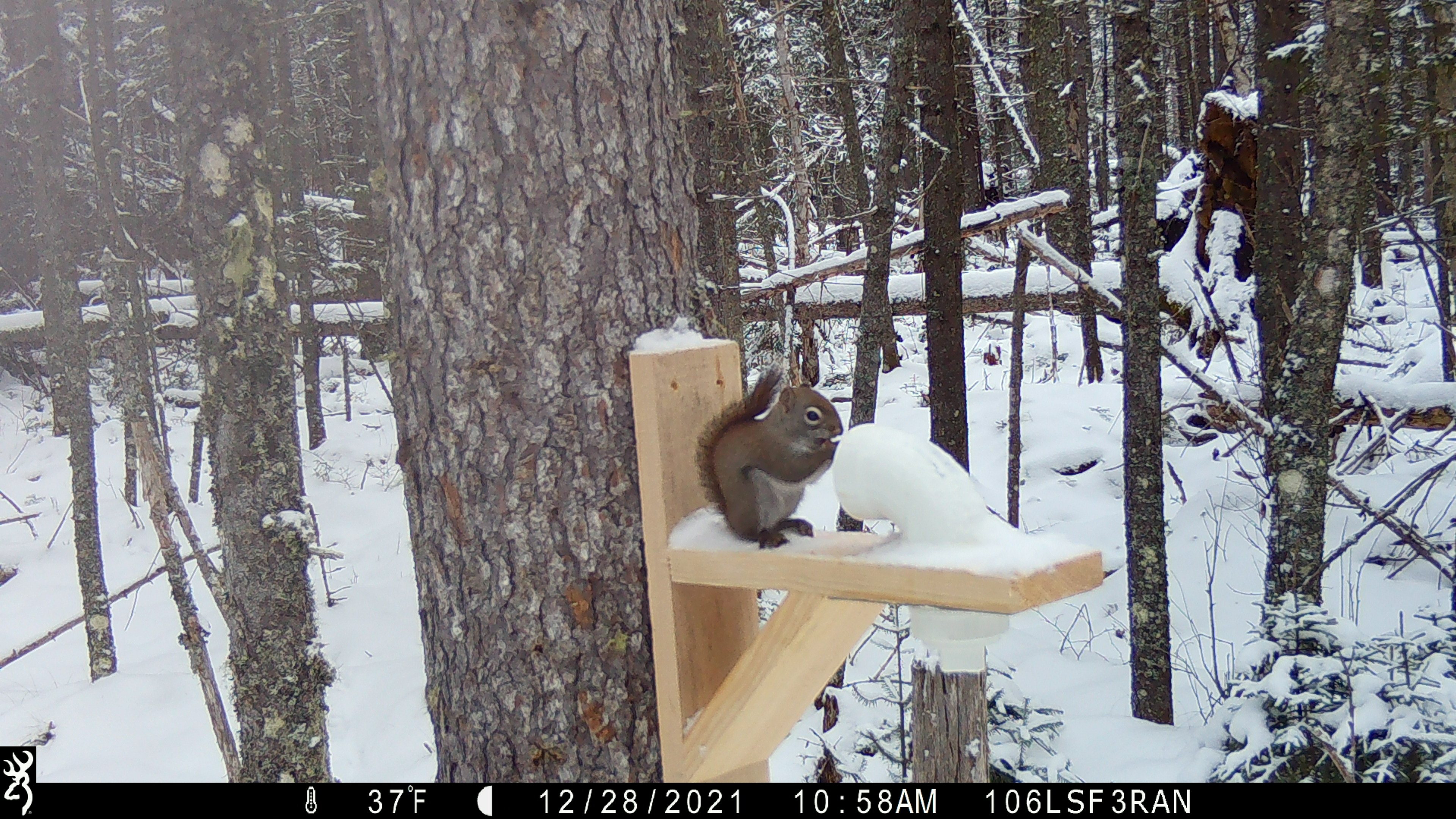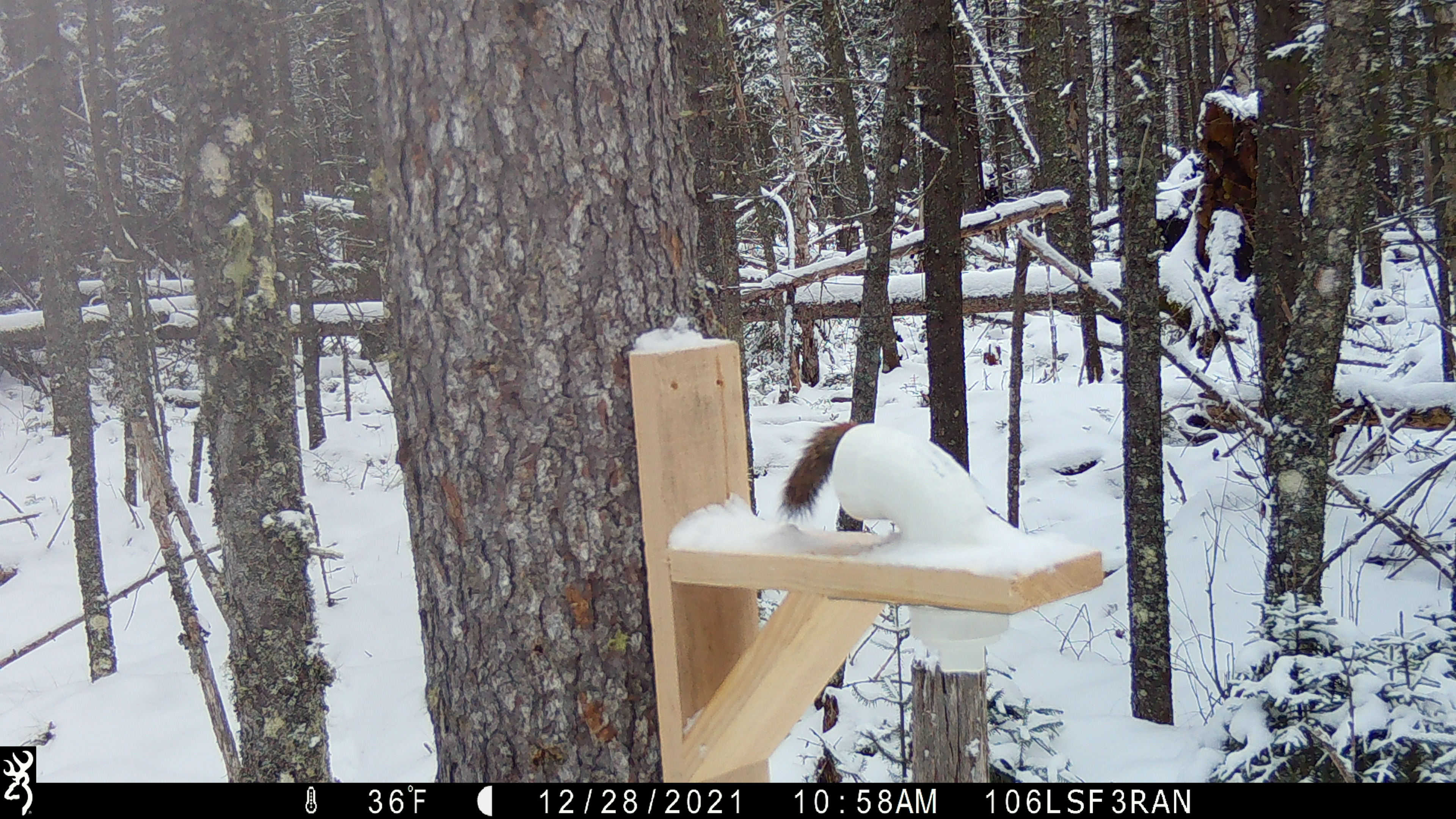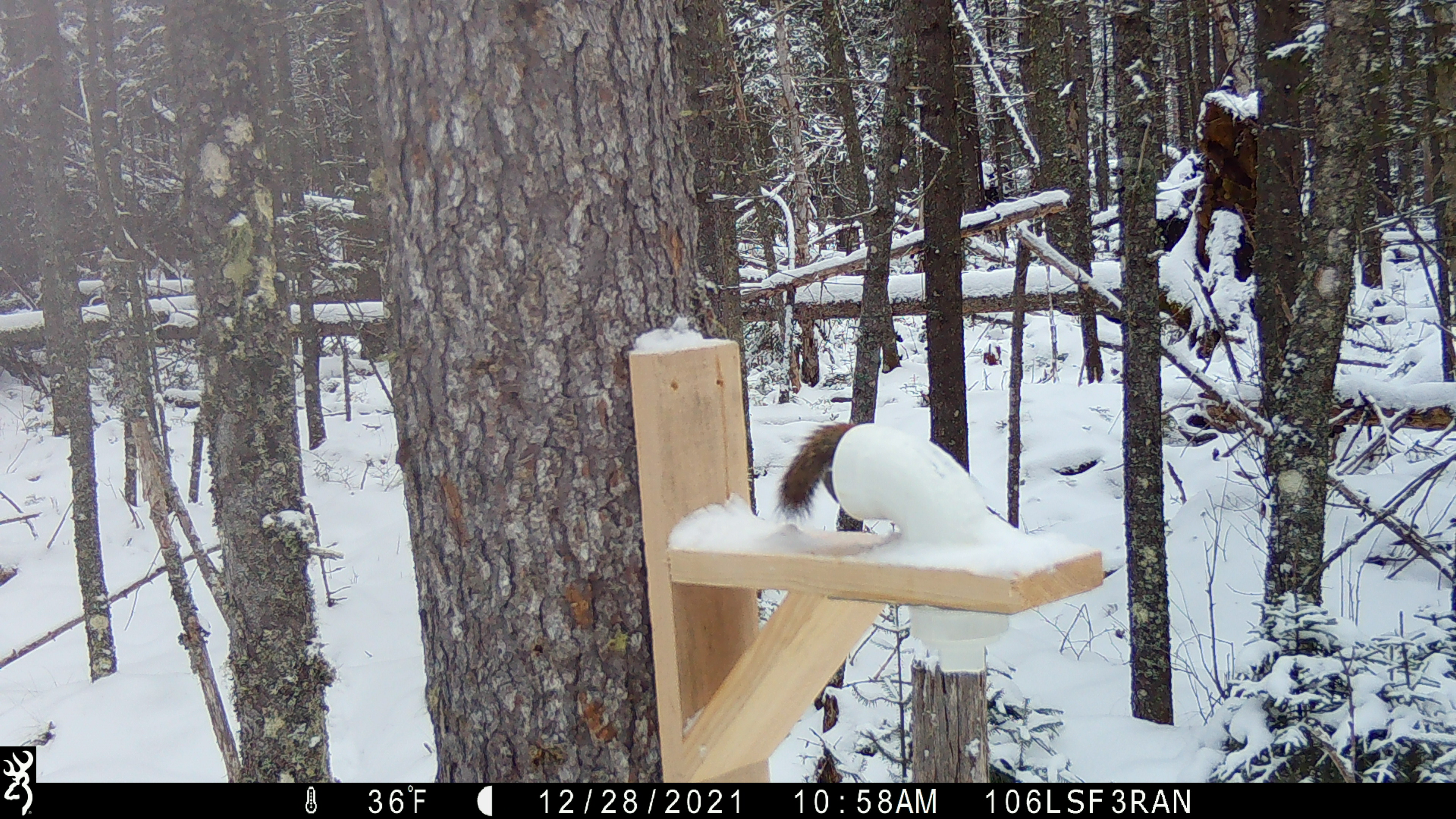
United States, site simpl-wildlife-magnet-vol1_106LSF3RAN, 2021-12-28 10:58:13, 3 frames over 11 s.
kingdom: Animalia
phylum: Chordata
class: Mammalia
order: Rodentia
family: Sciuridae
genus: Tamiasciurus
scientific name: Tamiasciurus hudsonicus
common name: red squirrel